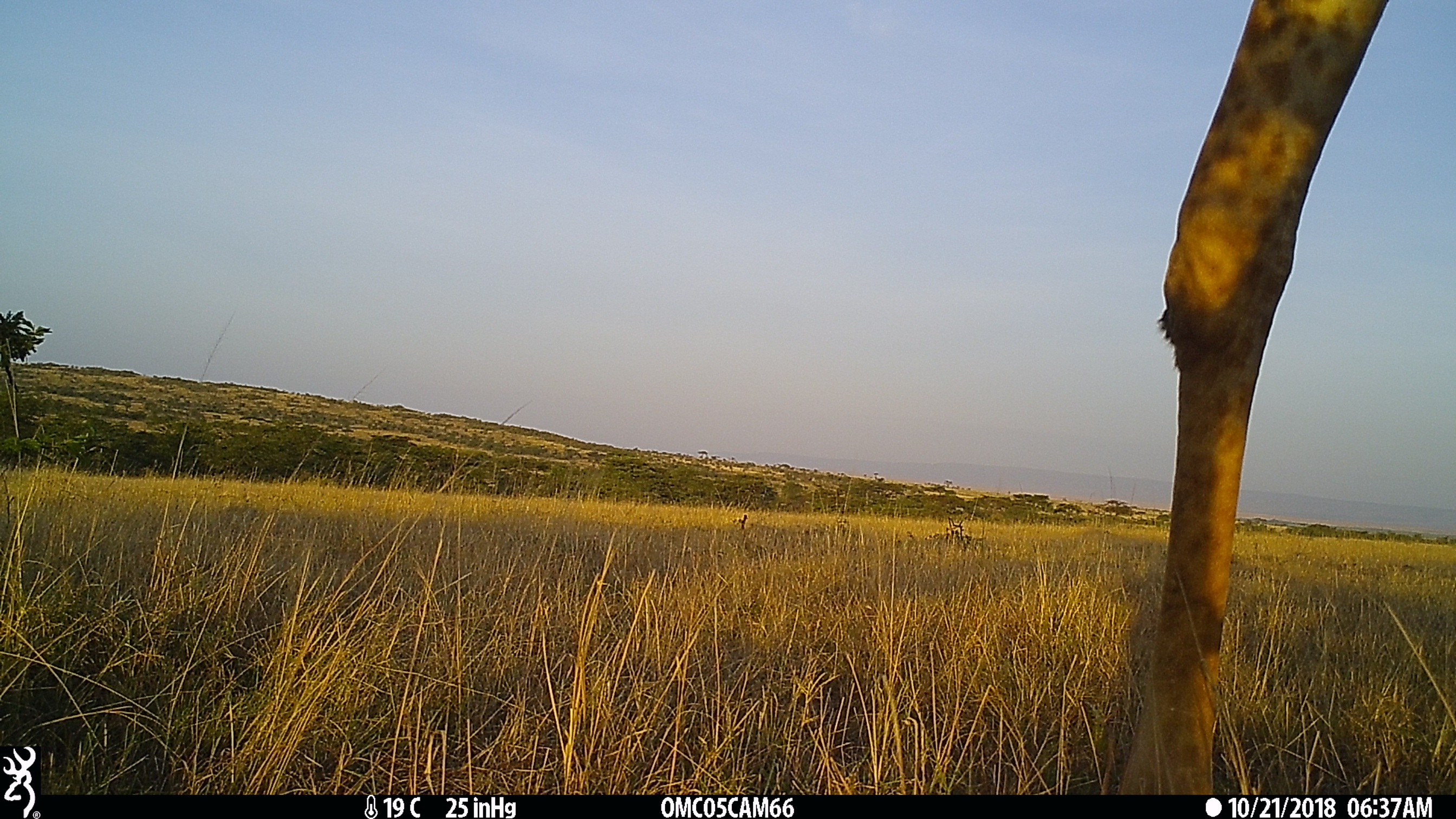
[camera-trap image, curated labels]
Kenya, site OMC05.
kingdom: Animalia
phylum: Chordata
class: Mammalia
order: Artiodactyla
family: Giraffidae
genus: Giraffa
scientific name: Giraffa camelopardalis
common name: northern giraffe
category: giraffe